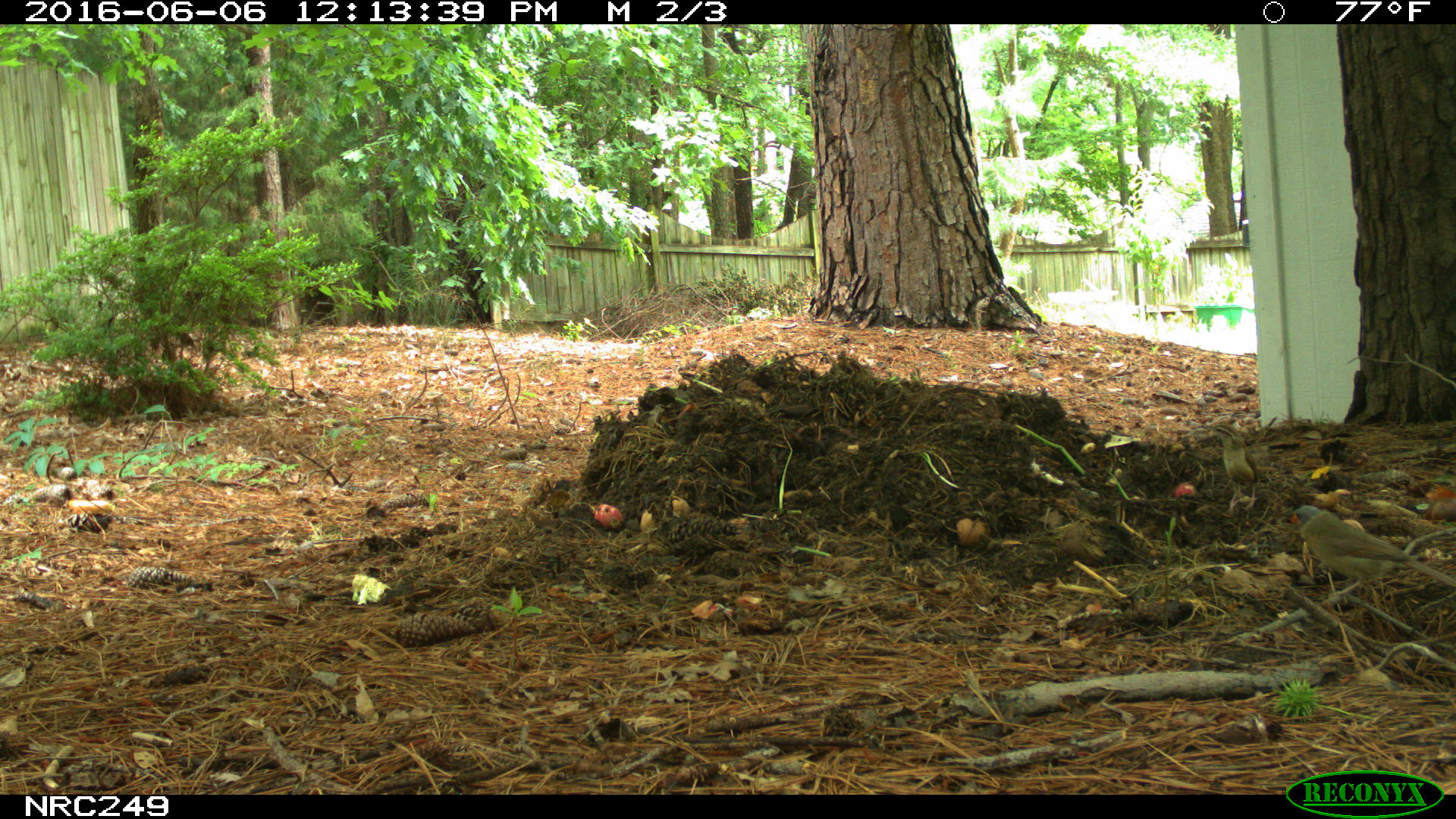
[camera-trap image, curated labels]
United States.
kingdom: Animalia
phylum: Chordata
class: Aves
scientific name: Aves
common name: bird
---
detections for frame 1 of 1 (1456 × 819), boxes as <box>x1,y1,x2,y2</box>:
Bird: <box>1282,497,1456,602</box>